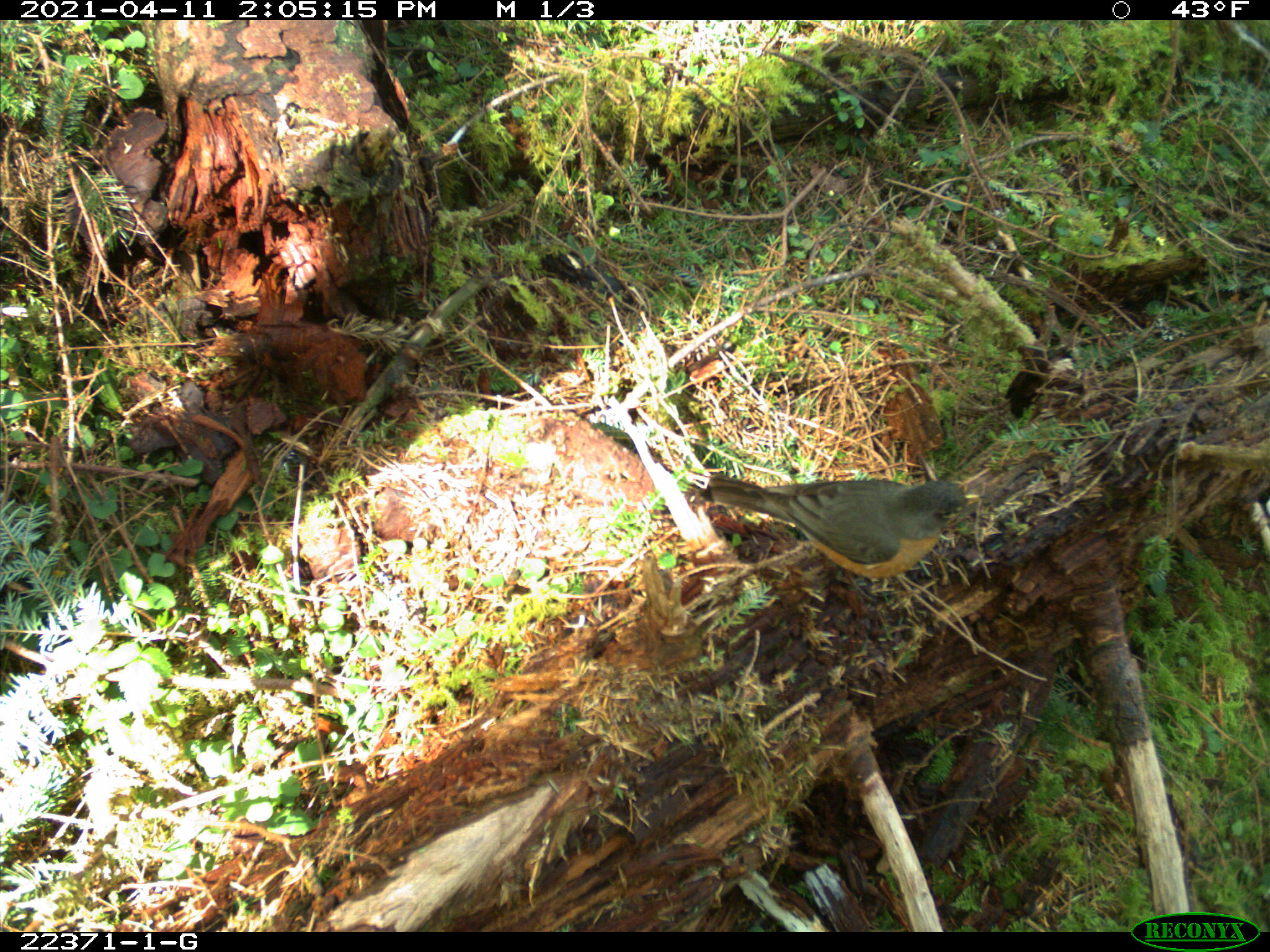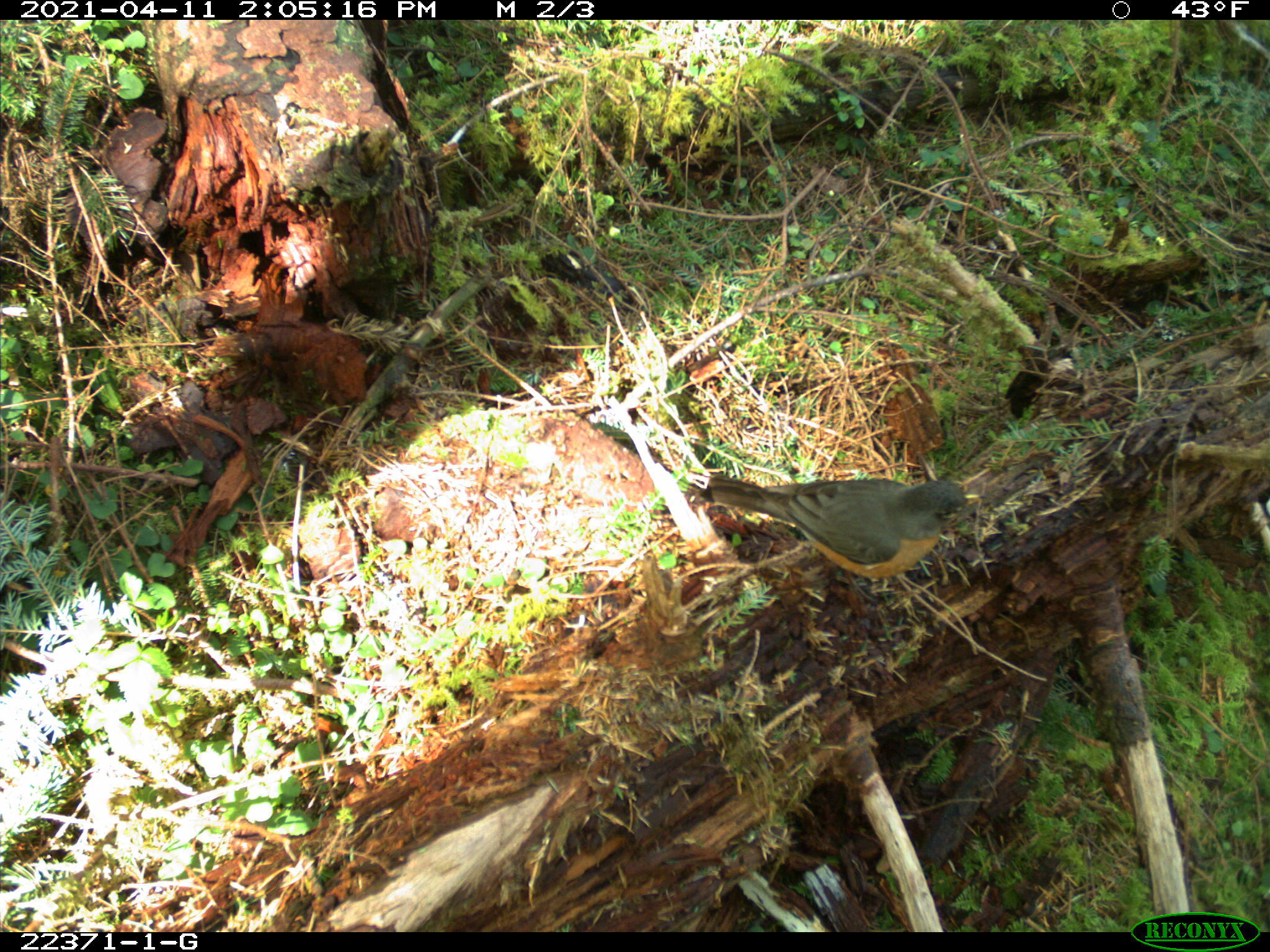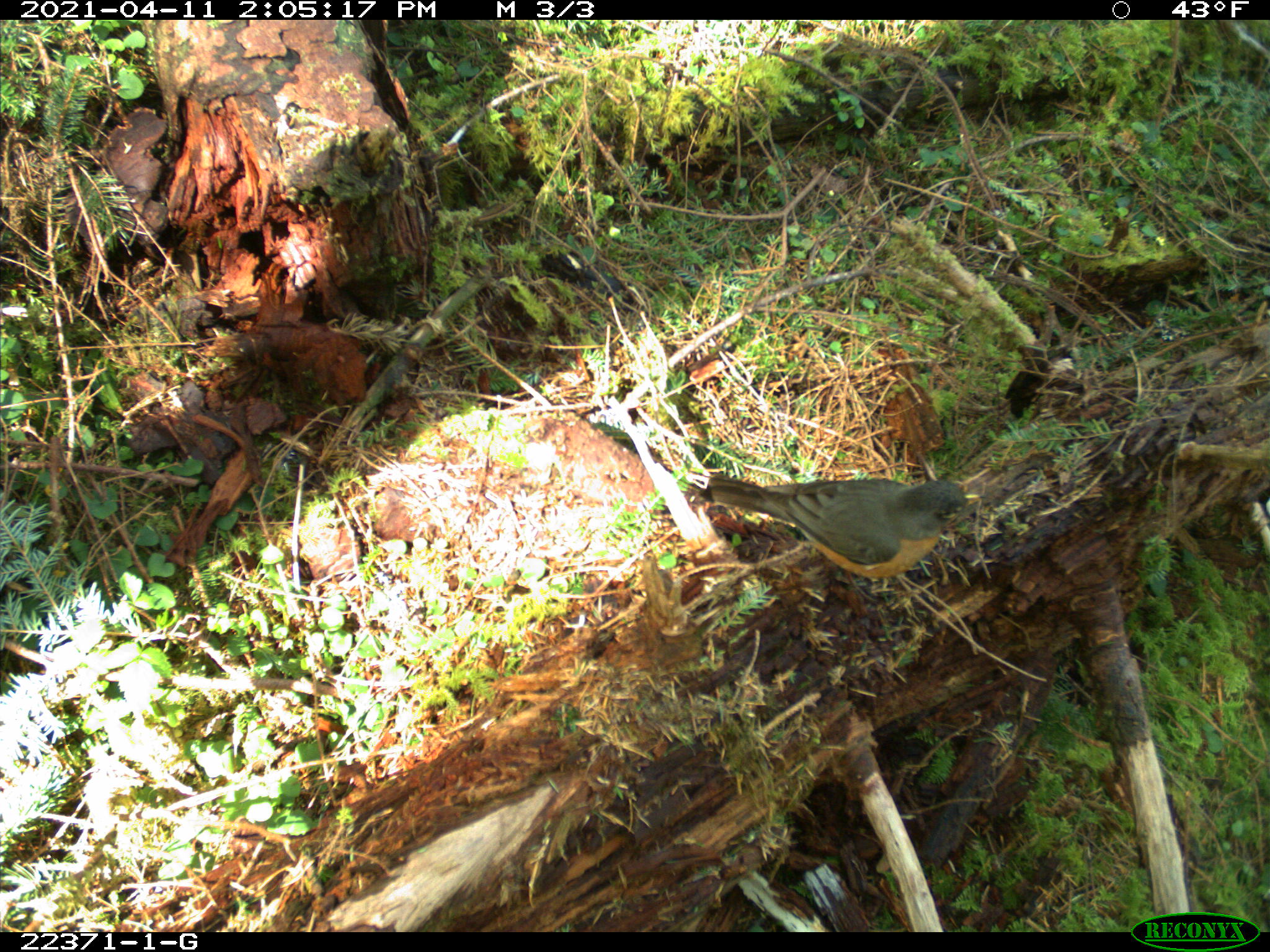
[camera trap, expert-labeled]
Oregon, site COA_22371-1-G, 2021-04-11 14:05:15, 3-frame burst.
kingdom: Animalia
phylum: Chordata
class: Aves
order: Passeriformes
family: Turdidae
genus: Turdus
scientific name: Turdus migratorius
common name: american robin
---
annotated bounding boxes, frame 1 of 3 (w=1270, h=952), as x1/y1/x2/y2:
american robin: 686/427/1001/635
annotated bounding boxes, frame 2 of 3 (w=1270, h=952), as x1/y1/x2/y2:
american robin: 684/439/994/636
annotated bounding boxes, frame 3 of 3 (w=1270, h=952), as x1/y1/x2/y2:
american robin: 694/443/990/635